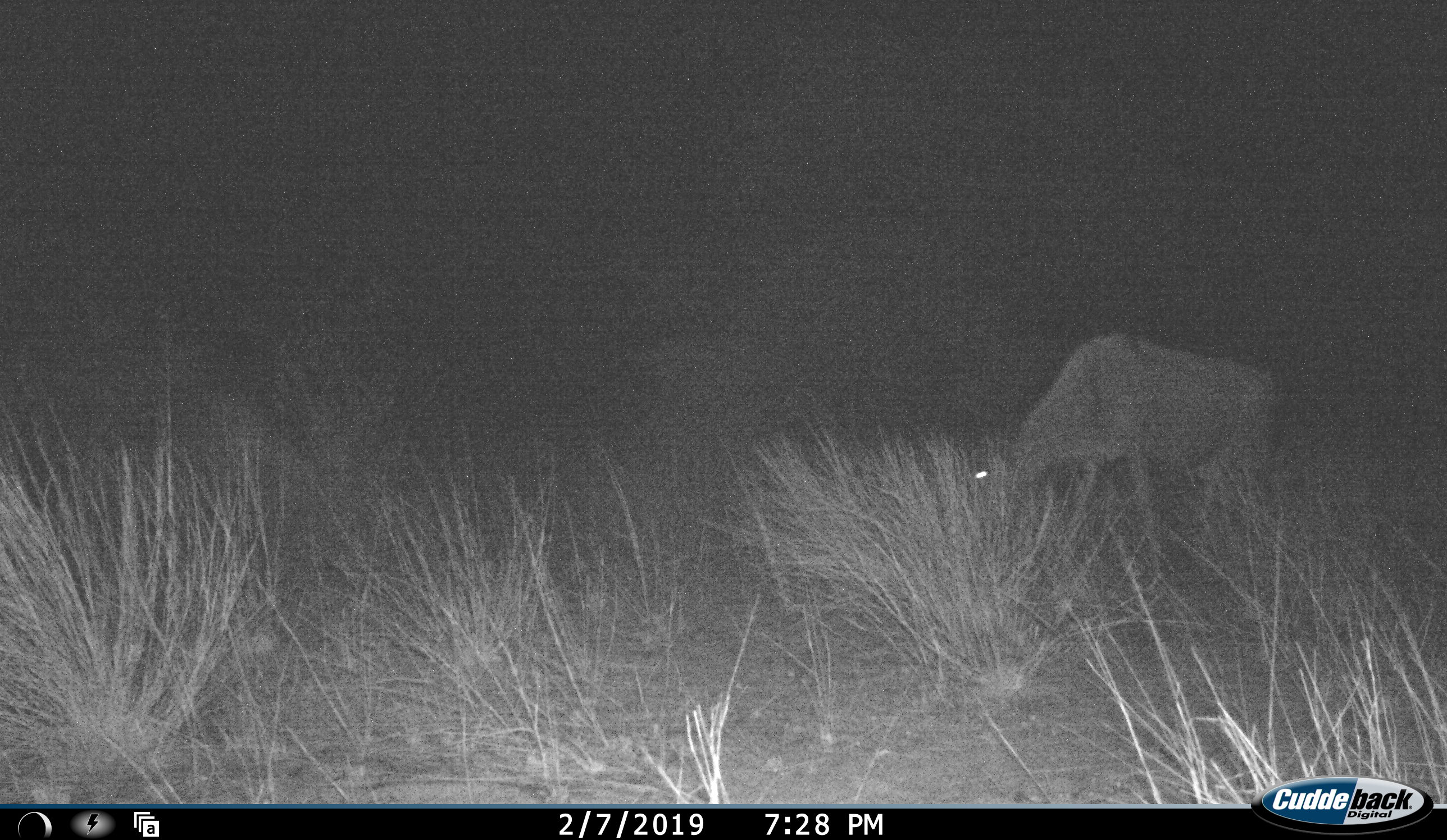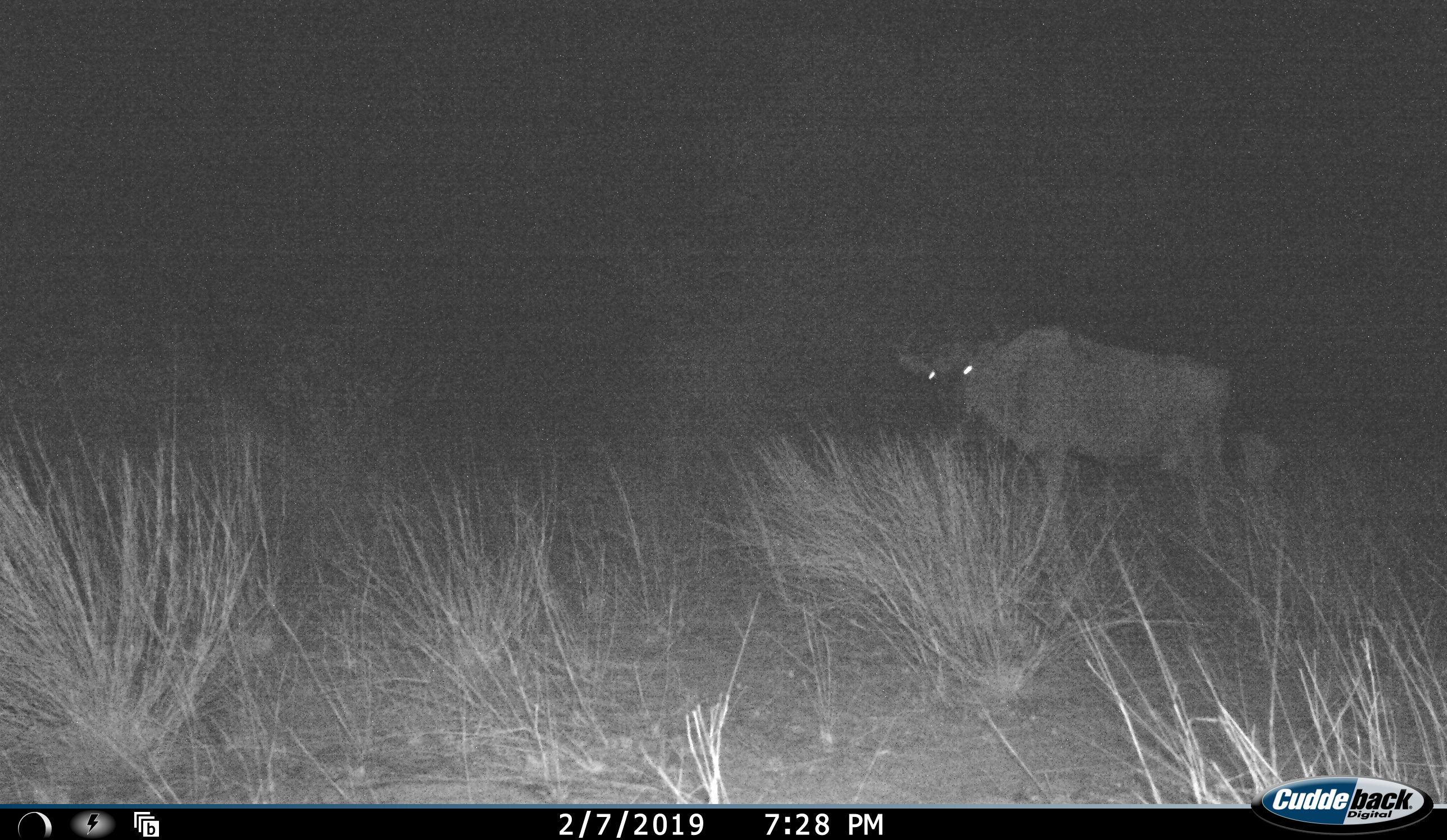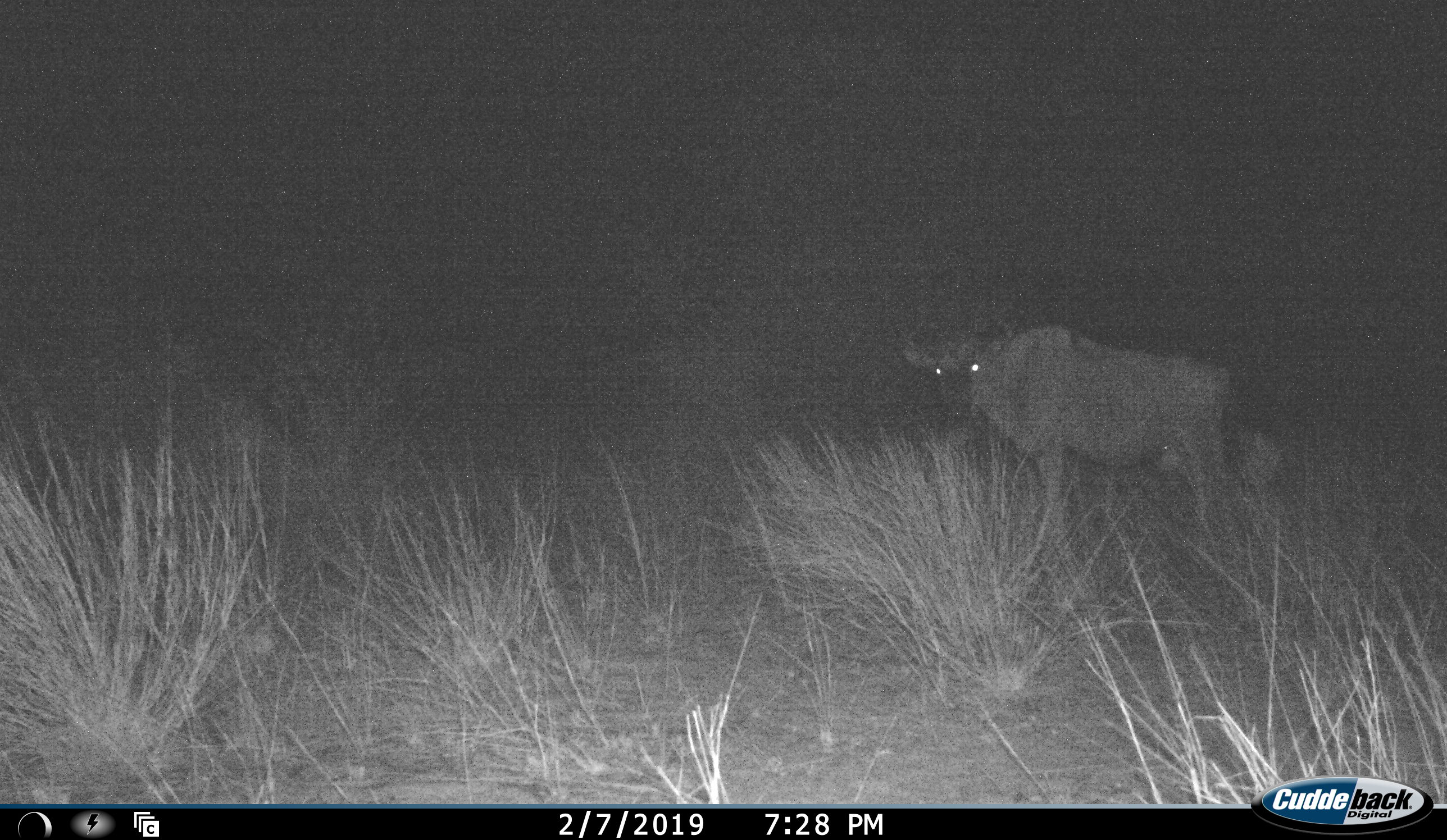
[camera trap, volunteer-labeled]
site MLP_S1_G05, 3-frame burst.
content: unidentified animal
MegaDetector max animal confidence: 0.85